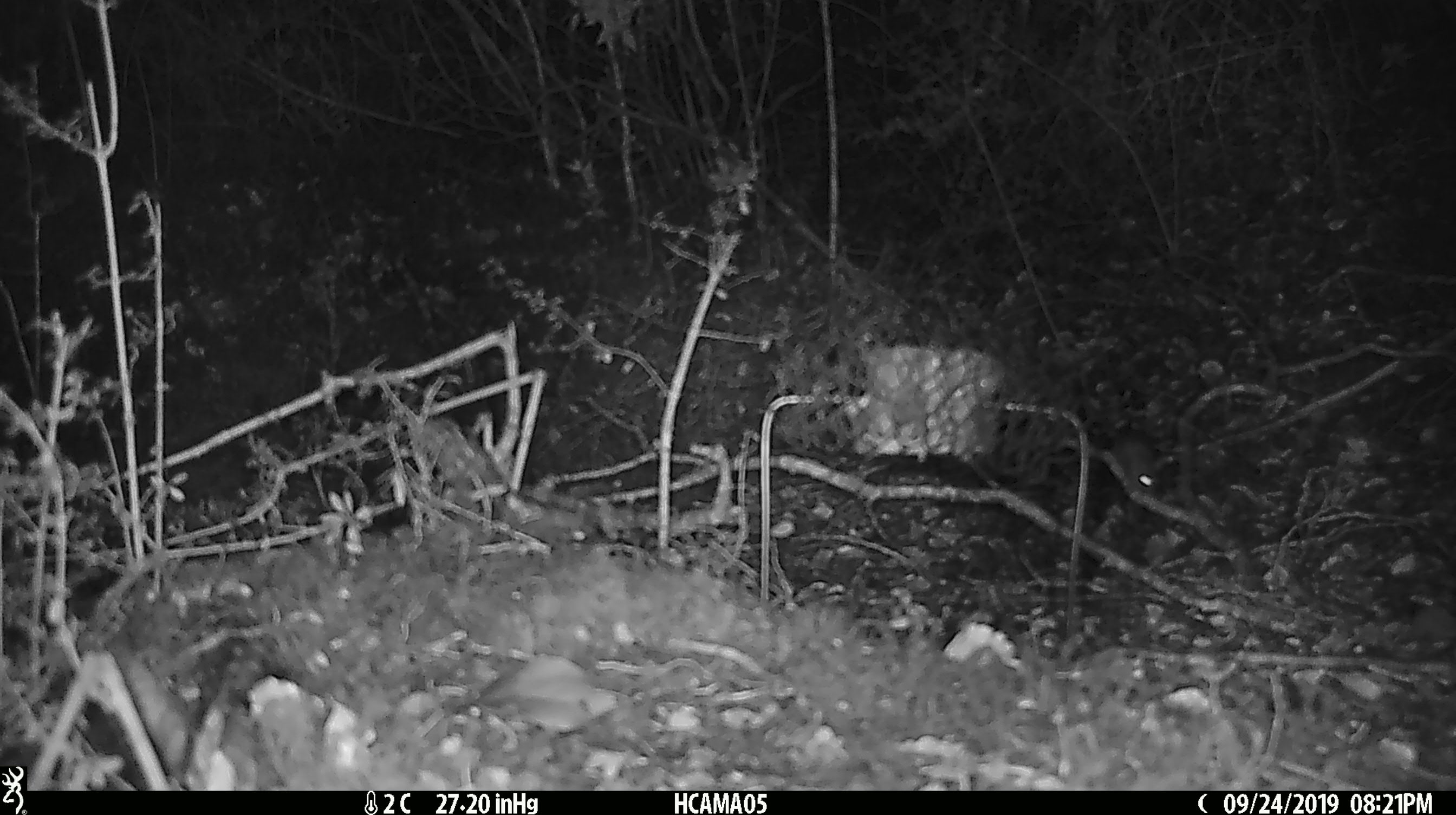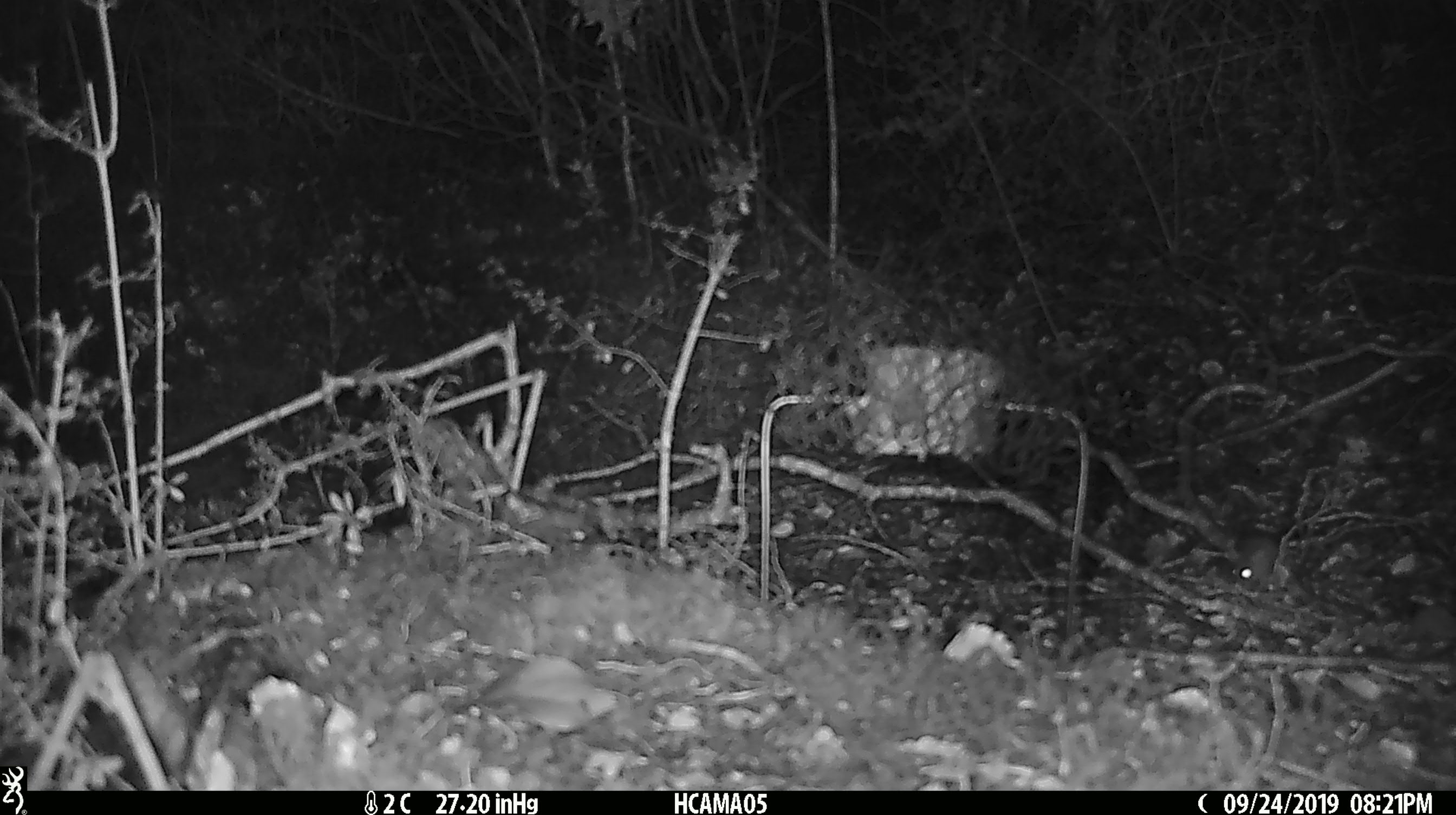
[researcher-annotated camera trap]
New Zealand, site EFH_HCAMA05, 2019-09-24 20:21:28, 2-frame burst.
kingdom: Animalia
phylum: Chordata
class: Mammalia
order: Rodentia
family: Muridae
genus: Mus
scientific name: Mus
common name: mouse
Mouse (Mus).